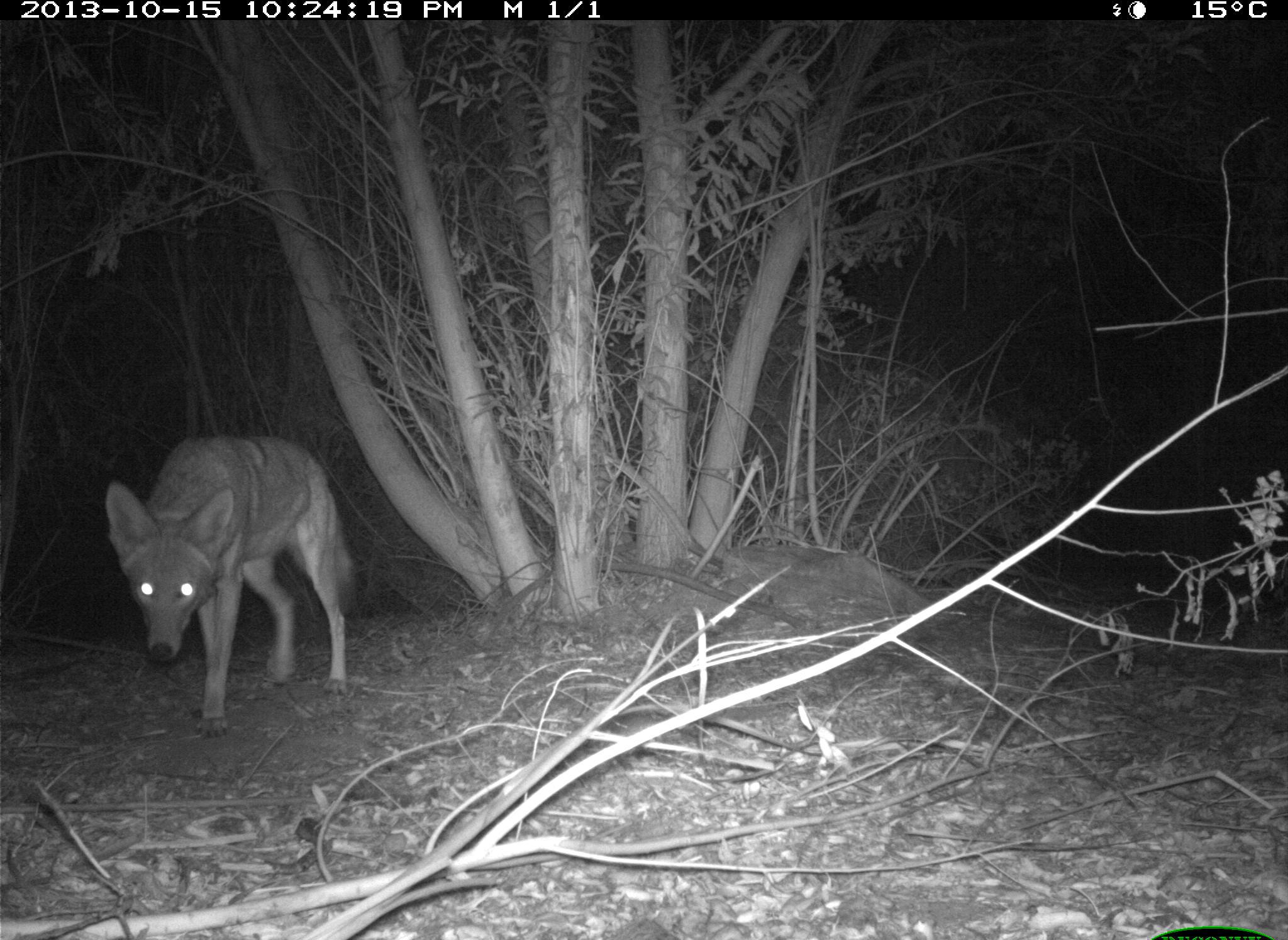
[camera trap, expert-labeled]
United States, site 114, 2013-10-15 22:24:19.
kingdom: Animalia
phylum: Chordata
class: Mammalia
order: Carnivora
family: Canidae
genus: Canis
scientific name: Canis latrans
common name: coyote